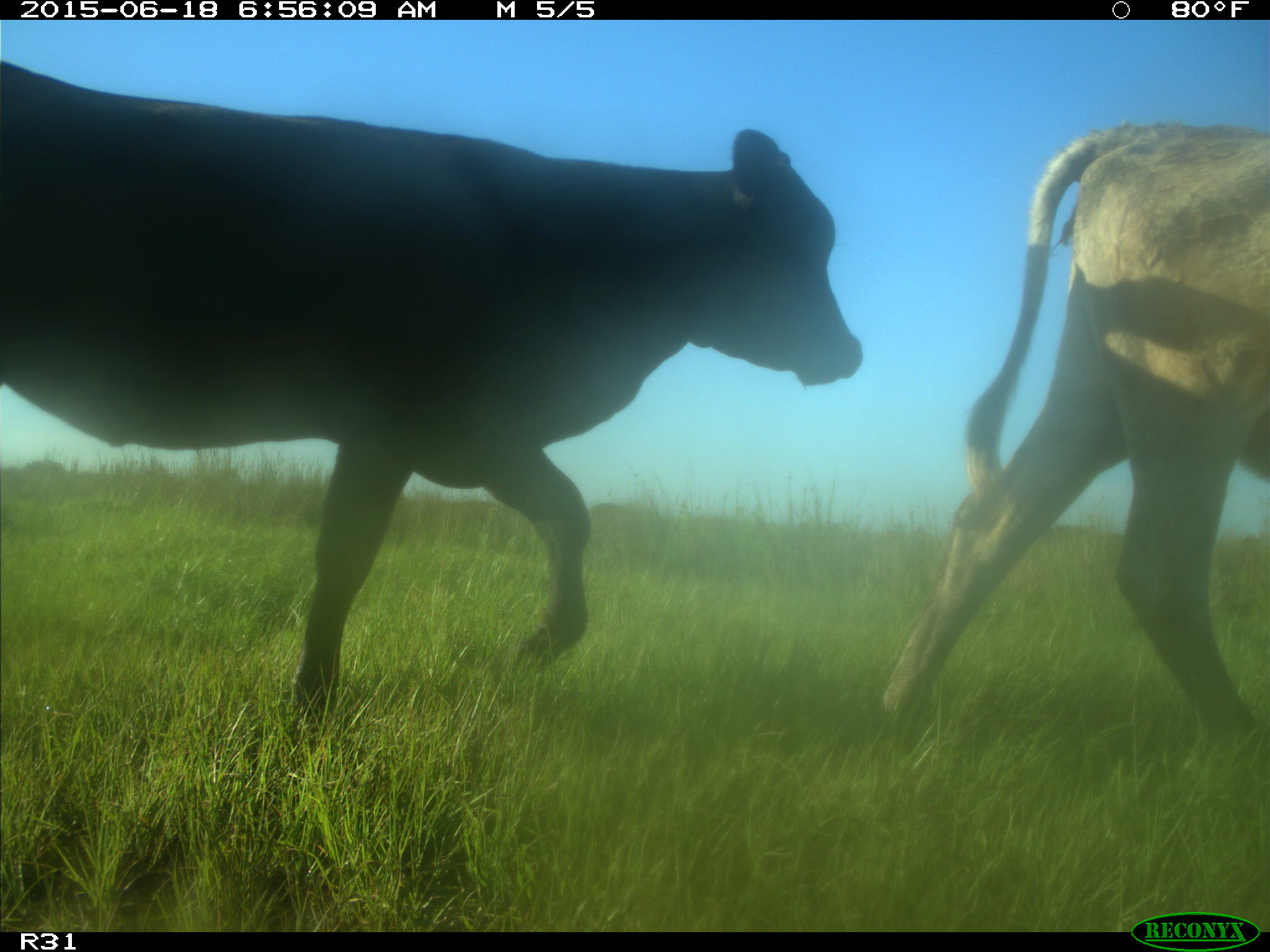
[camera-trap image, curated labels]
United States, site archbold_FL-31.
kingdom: Animalia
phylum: Chordata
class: Mammalia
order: Artiodactyla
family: Bovidae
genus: Bos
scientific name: Bos taurus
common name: domestic cow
Bos taurus (domestic cow).